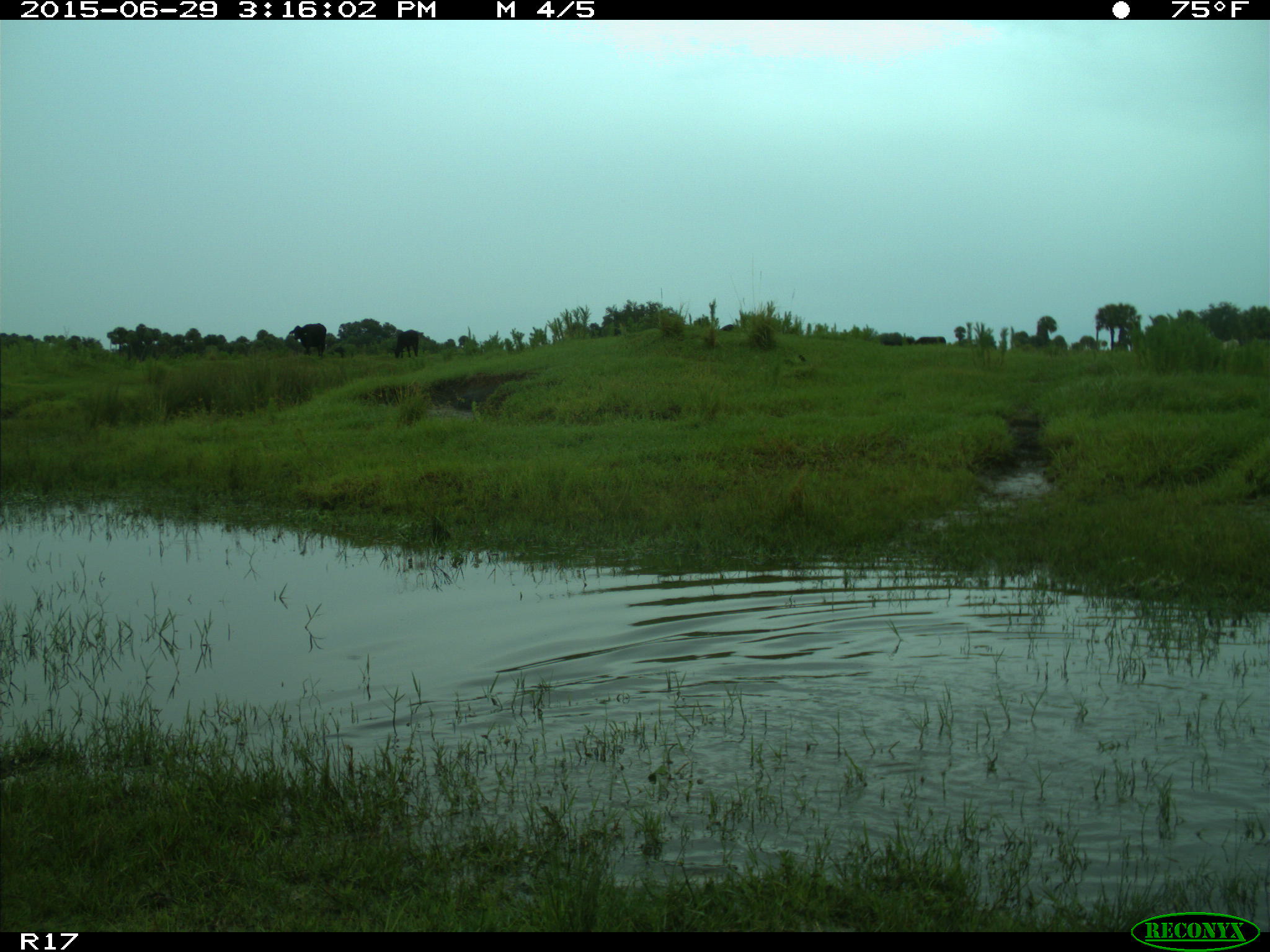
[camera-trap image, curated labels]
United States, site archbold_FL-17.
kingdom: Animalia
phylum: Chordata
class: Mammalia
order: Artiodactyla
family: Bovidae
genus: Bos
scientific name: Bos taurus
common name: domestic cow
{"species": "Bos taurus (domestic cow)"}